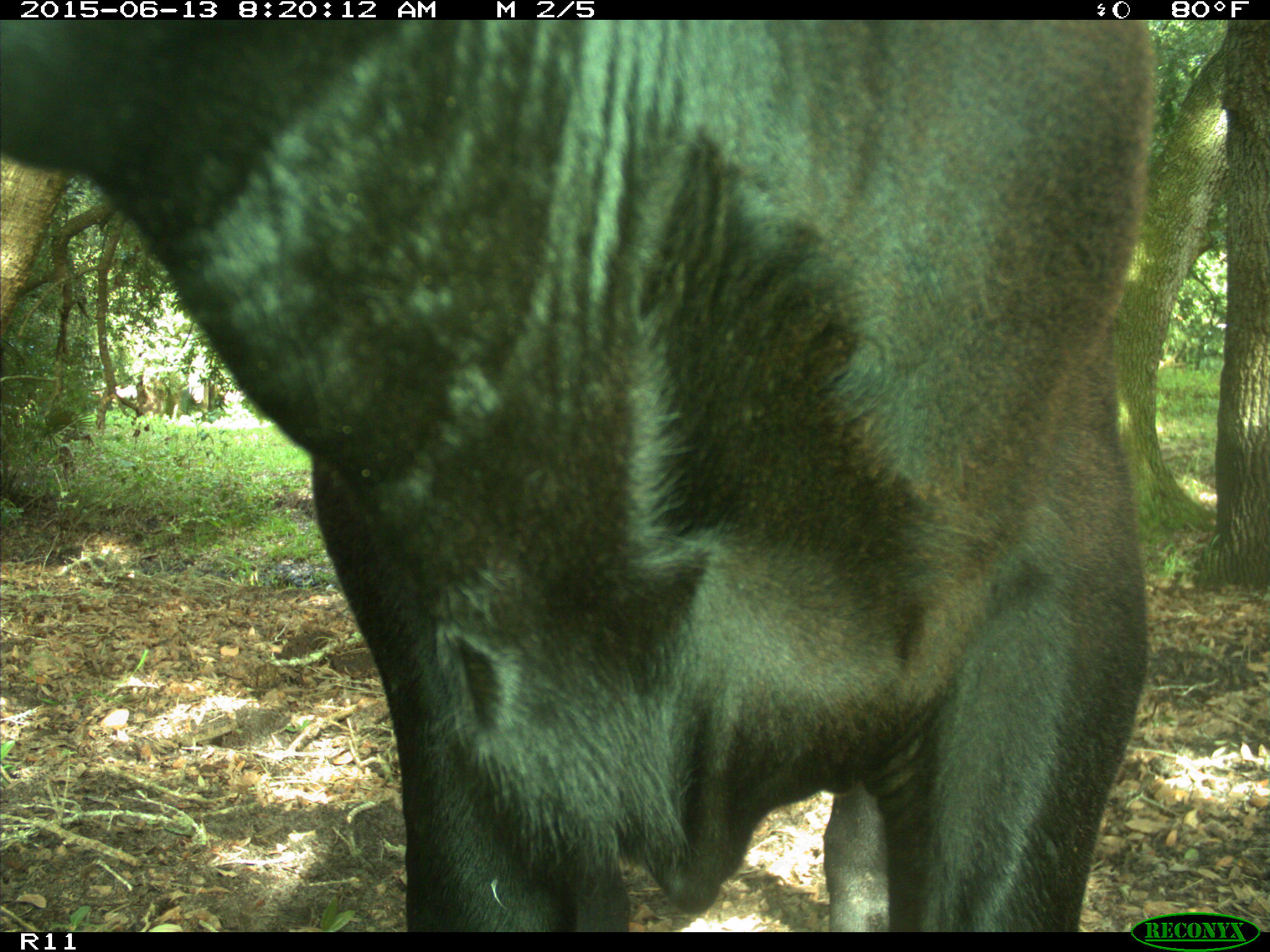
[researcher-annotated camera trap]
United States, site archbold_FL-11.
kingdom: Animalia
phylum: Chordata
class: Mammalia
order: Artiodactyla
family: Bovidae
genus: Bos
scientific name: Bos taurus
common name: domestic cow